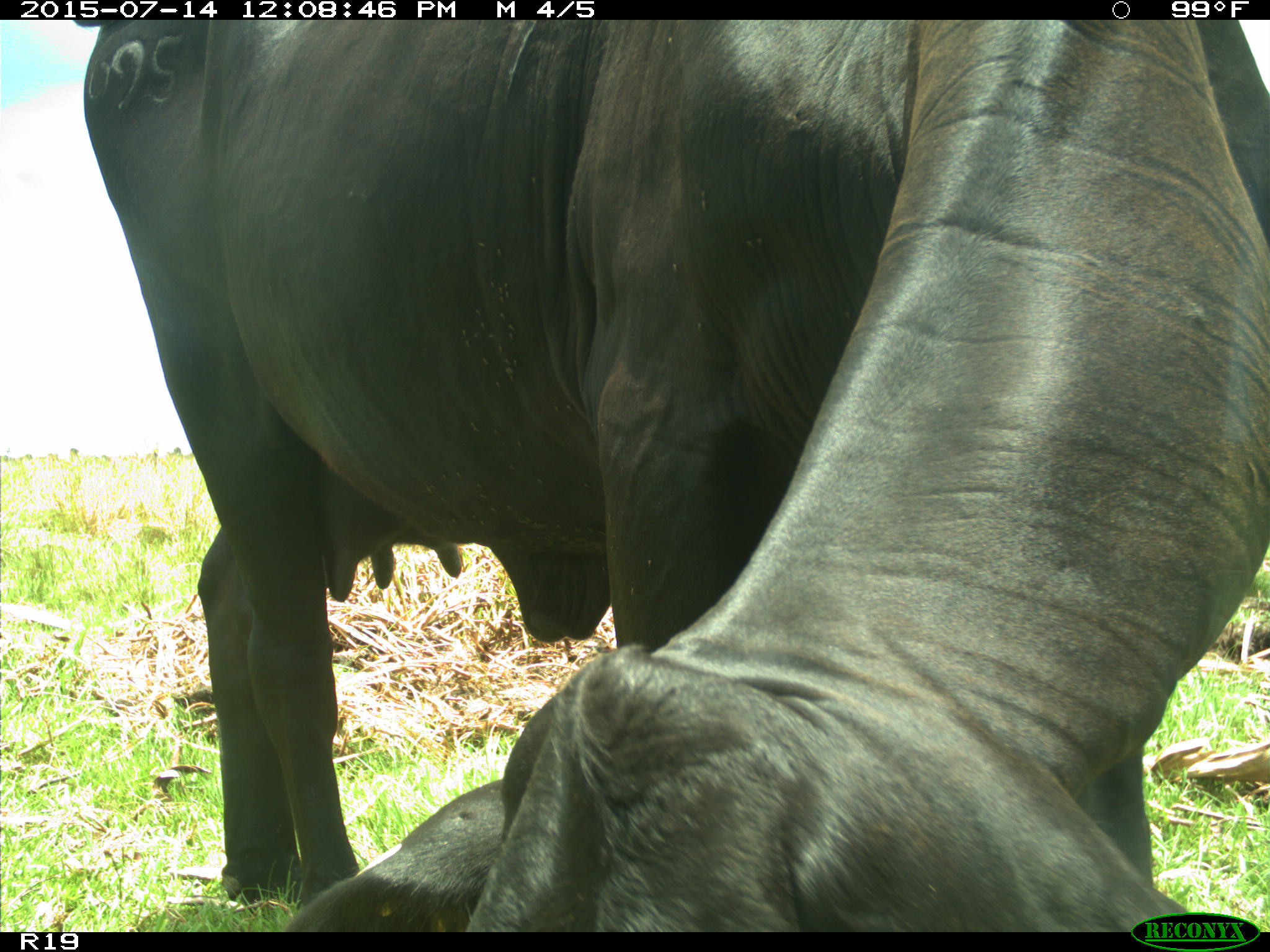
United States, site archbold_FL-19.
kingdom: Animalia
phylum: Chordata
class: Mammalia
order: Artiodactyla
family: Bovidae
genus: Bos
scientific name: Bos taurus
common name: domestic cow